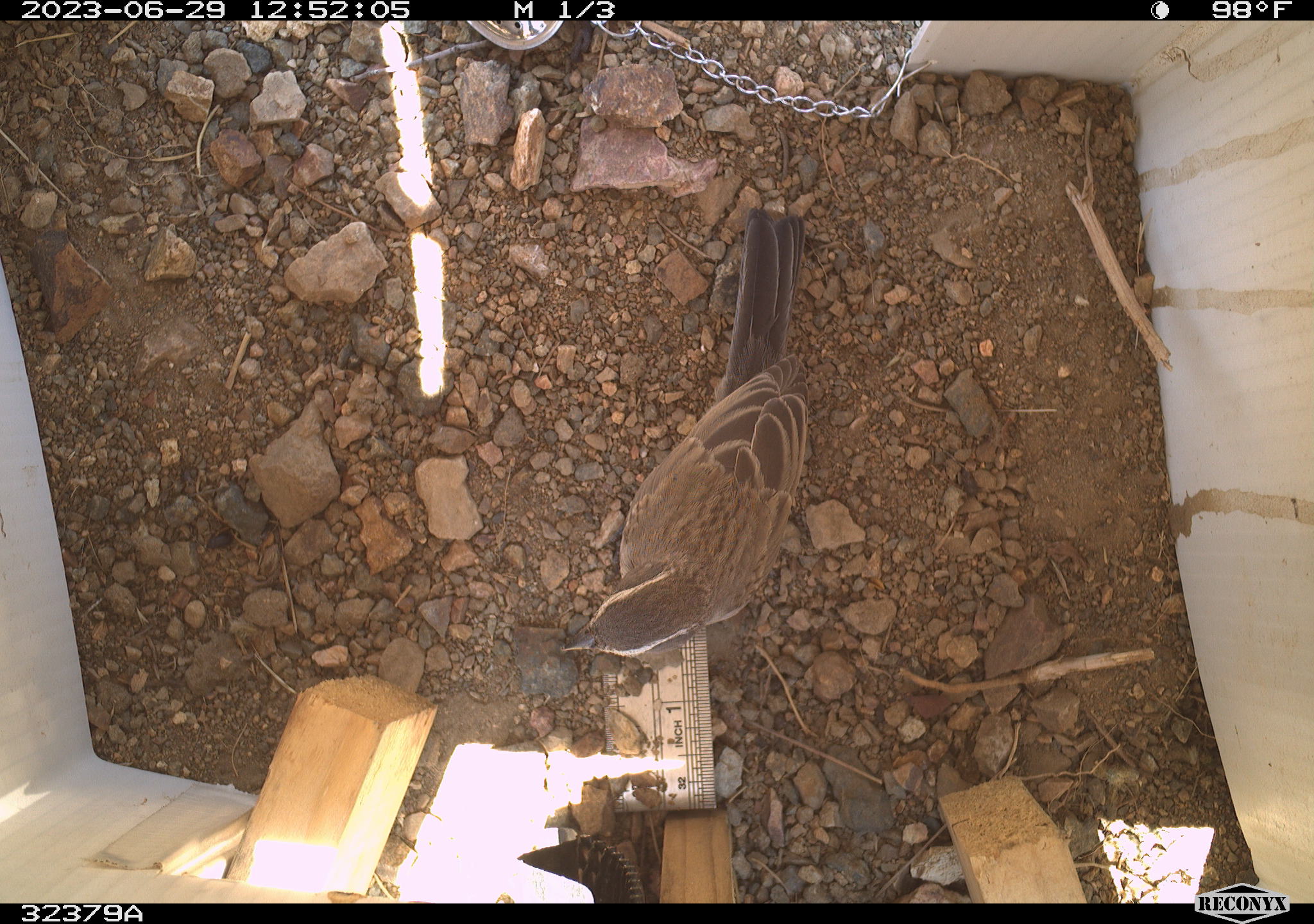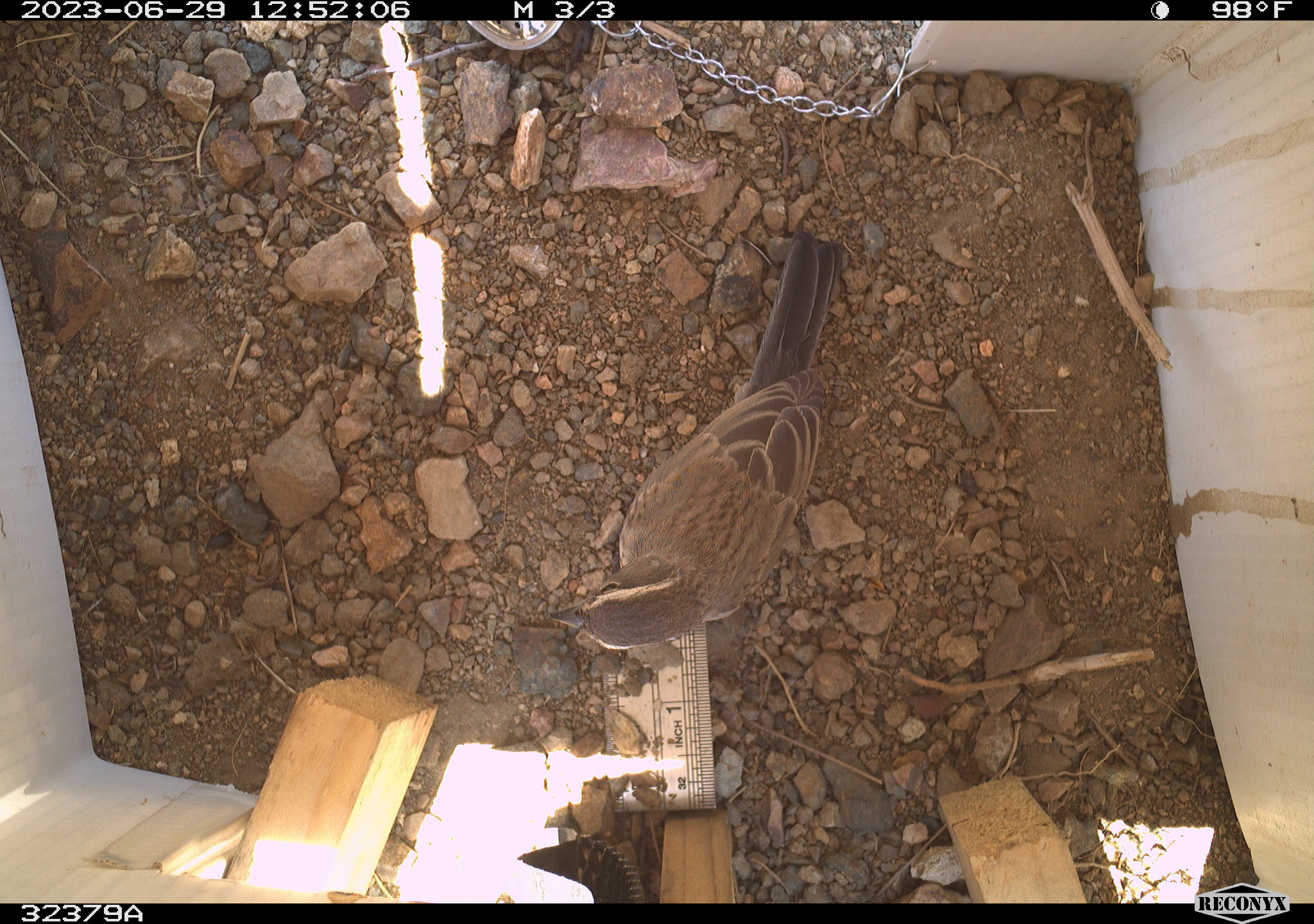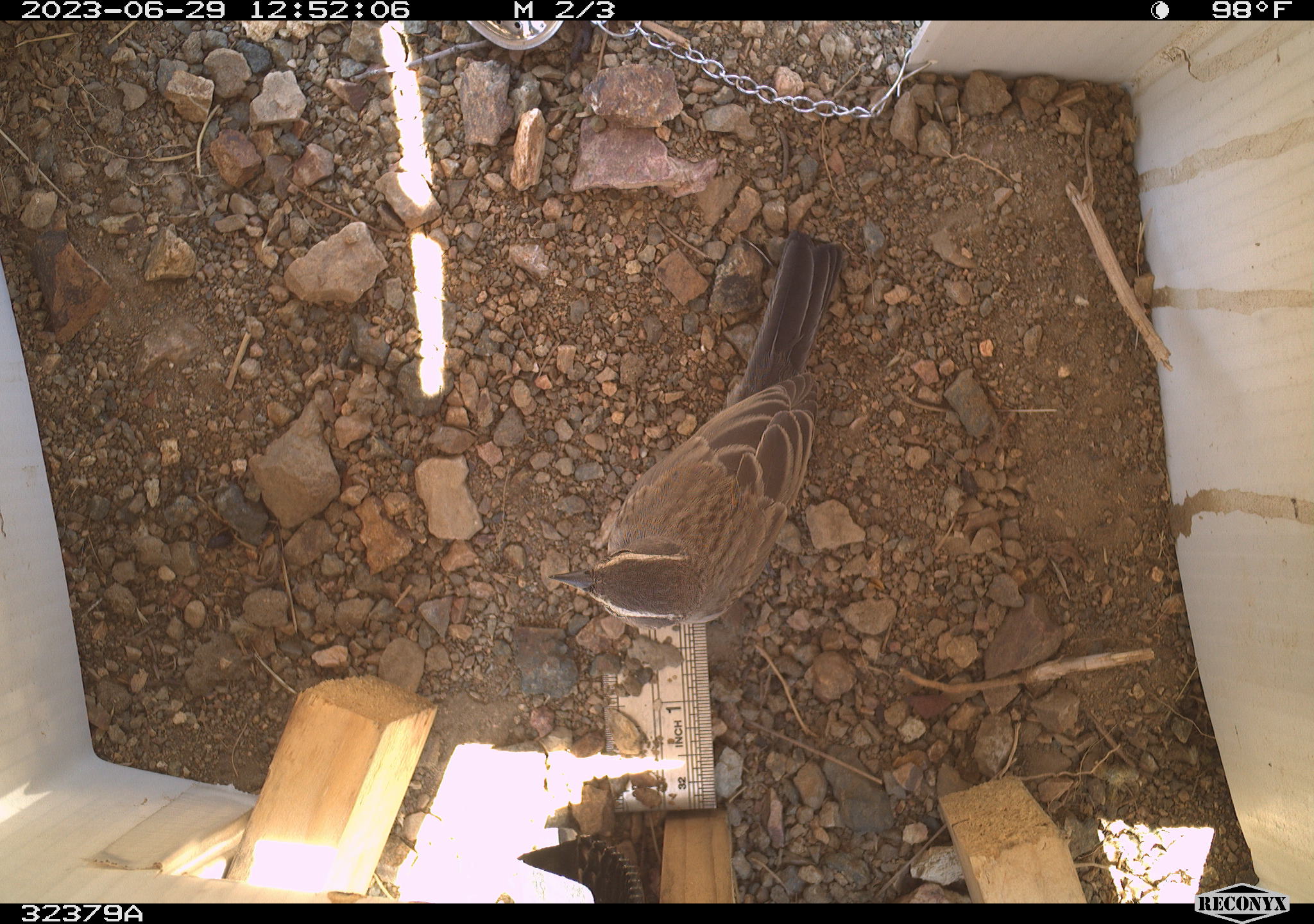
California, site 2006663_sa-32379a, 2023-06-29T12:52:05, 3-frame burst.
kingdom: Animalia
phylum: Chordata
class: Aves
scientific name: Aves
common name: bird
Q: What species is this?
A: Bird (Aves).